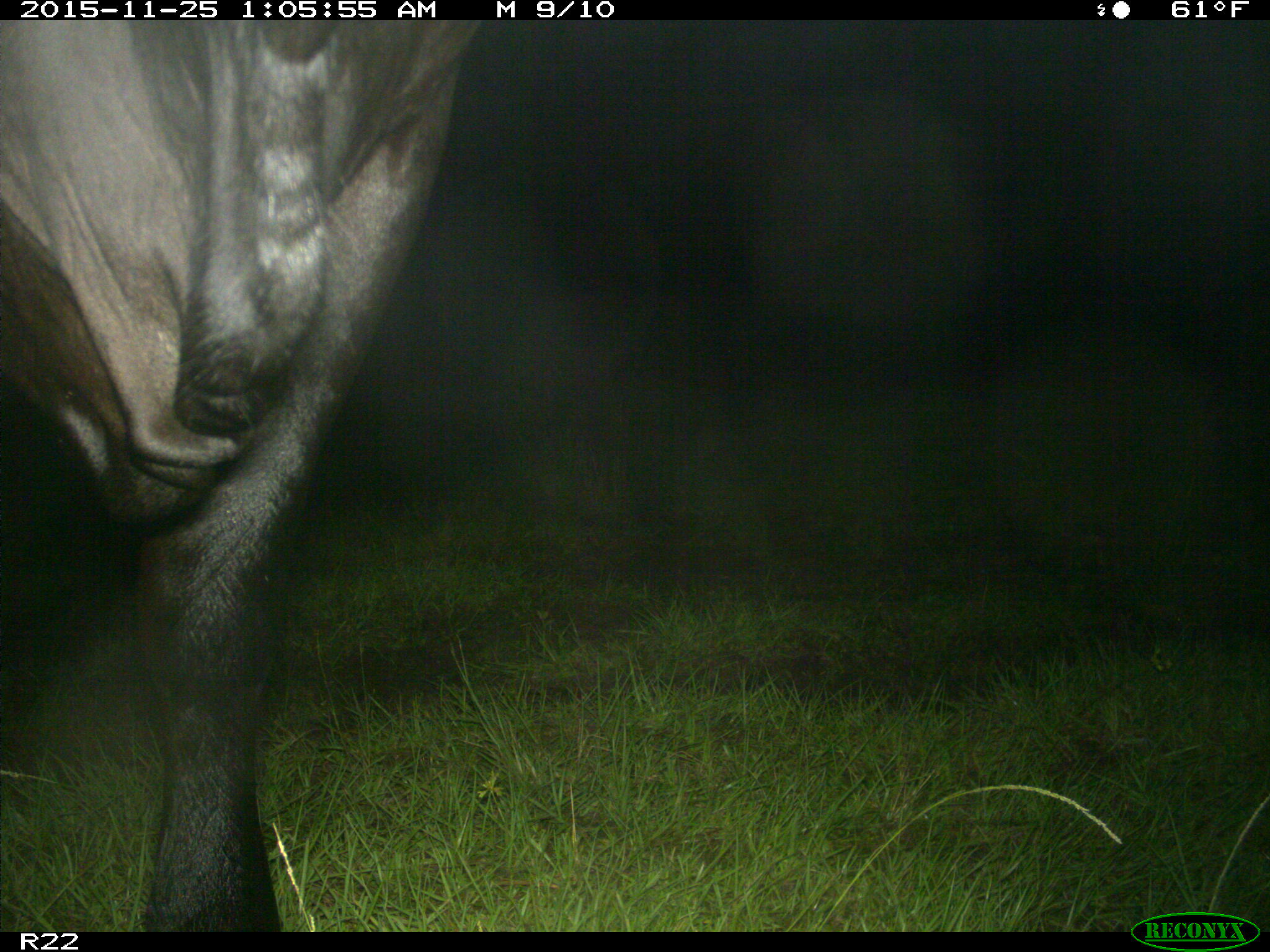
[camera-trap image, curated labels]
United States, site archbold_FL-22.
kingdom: Animalia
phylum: Chordata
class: Mammalia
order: Artiodactyla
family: Bovidae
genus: Bos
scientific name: Bos taurus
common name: domestic cow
Bos taurus (domestic cow).